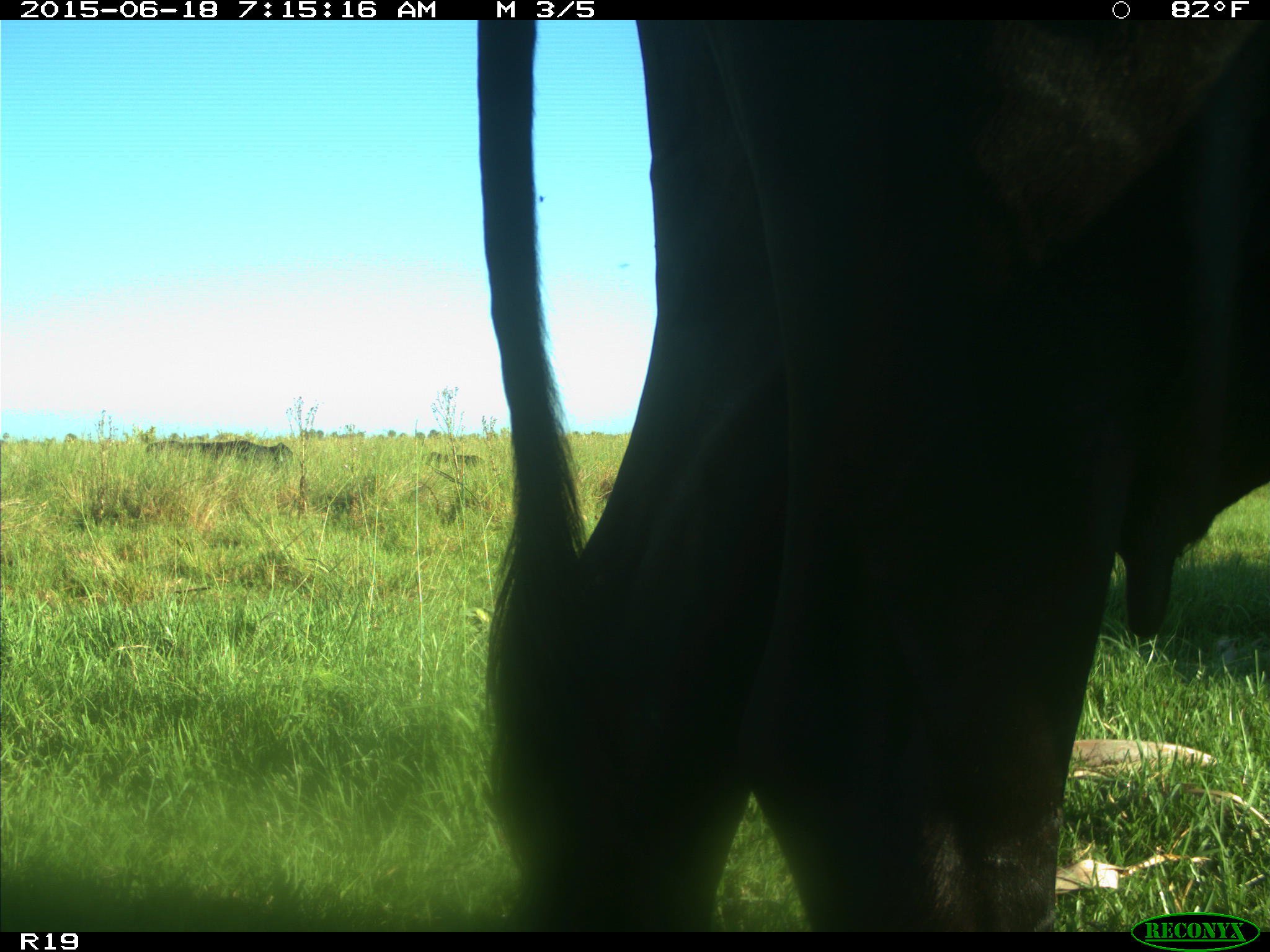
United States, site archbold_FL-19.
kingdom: Animalia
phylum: Chordata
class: Mammalia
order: Artiodactyla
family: Bovidae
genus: Bos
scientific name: Bos taurus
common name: domestic cow